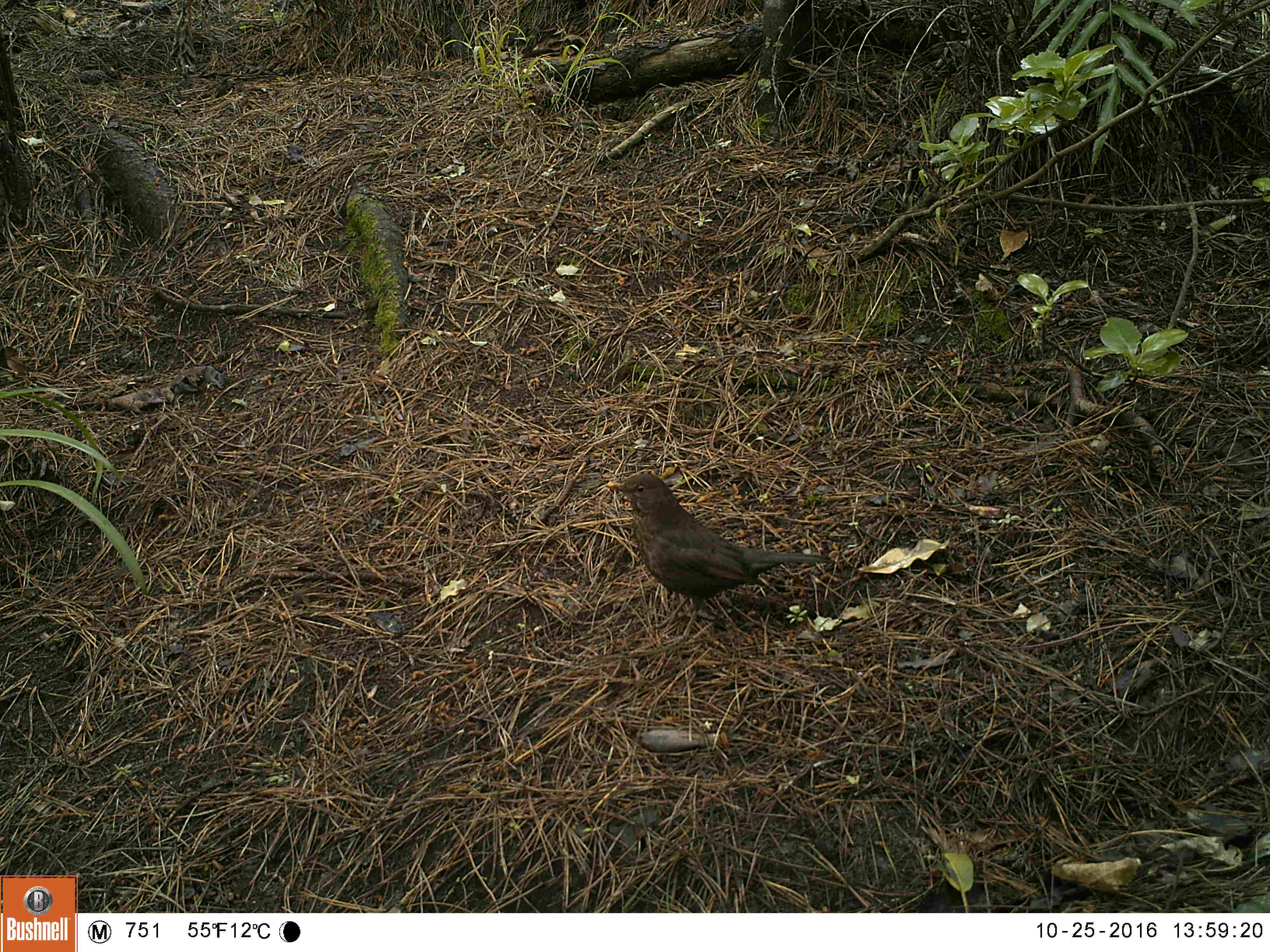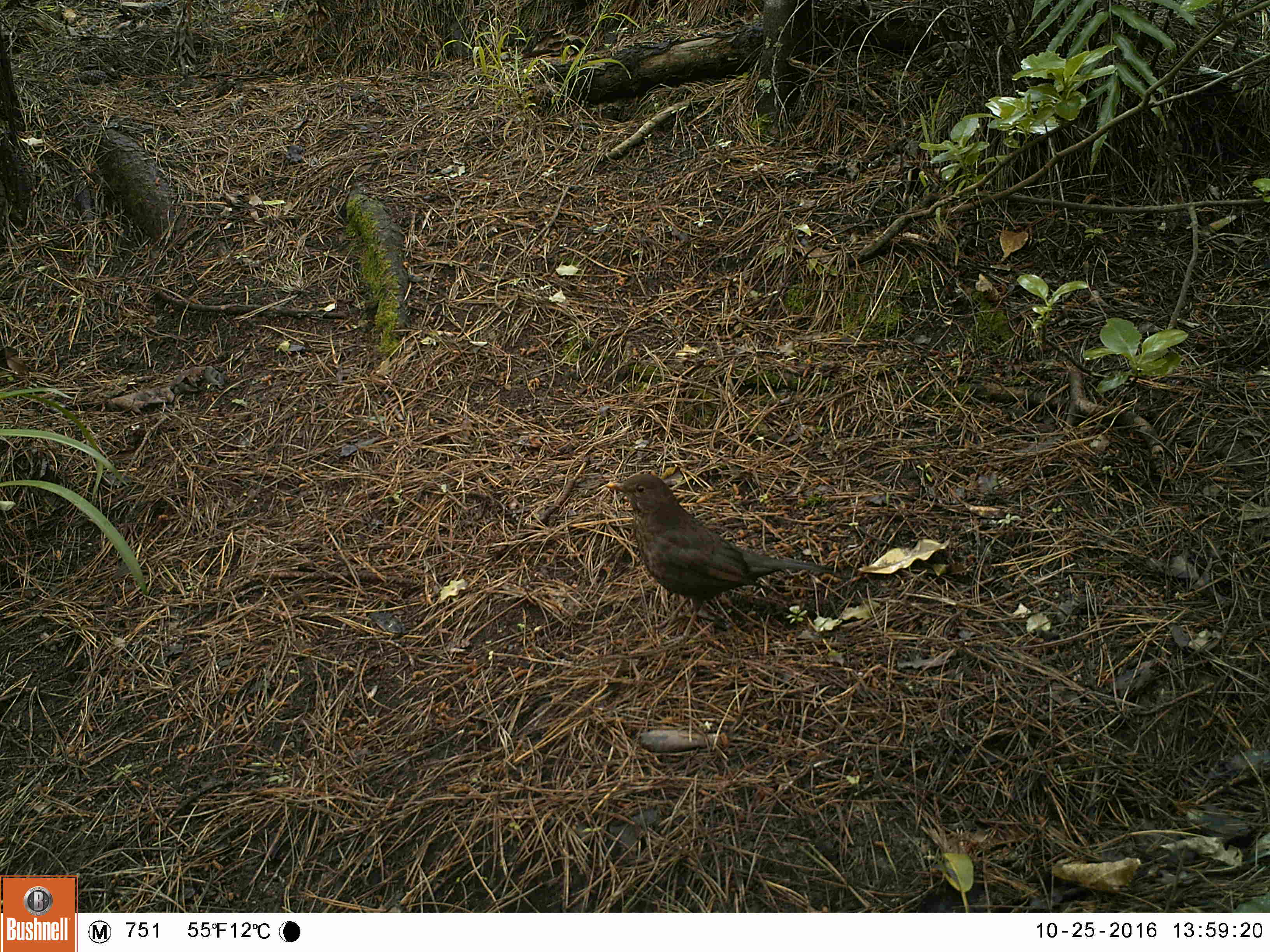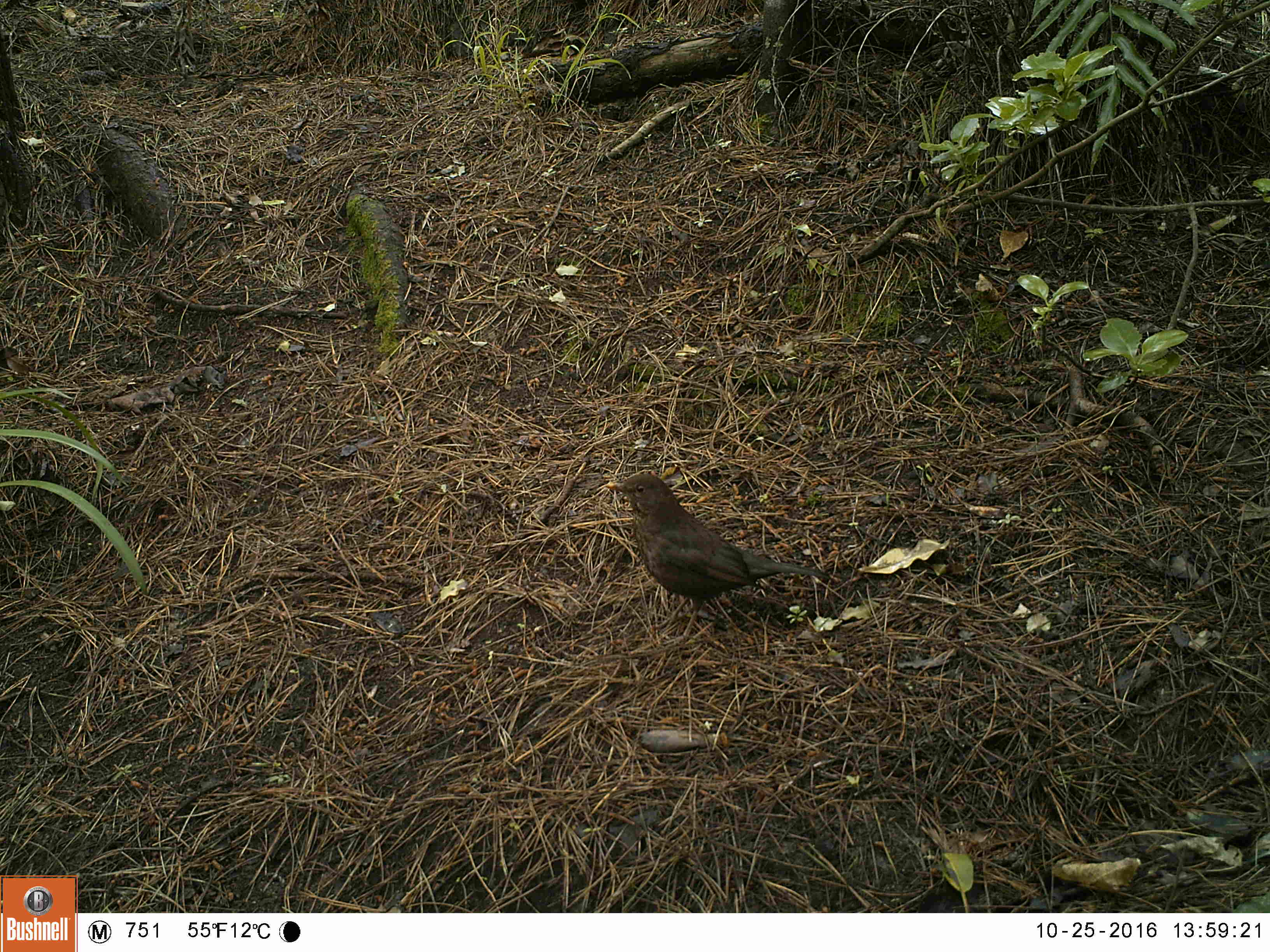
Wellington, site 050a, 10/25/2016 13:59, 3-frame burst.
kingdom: Animalia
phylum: Chordata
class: Aves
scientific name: Aves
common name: bird